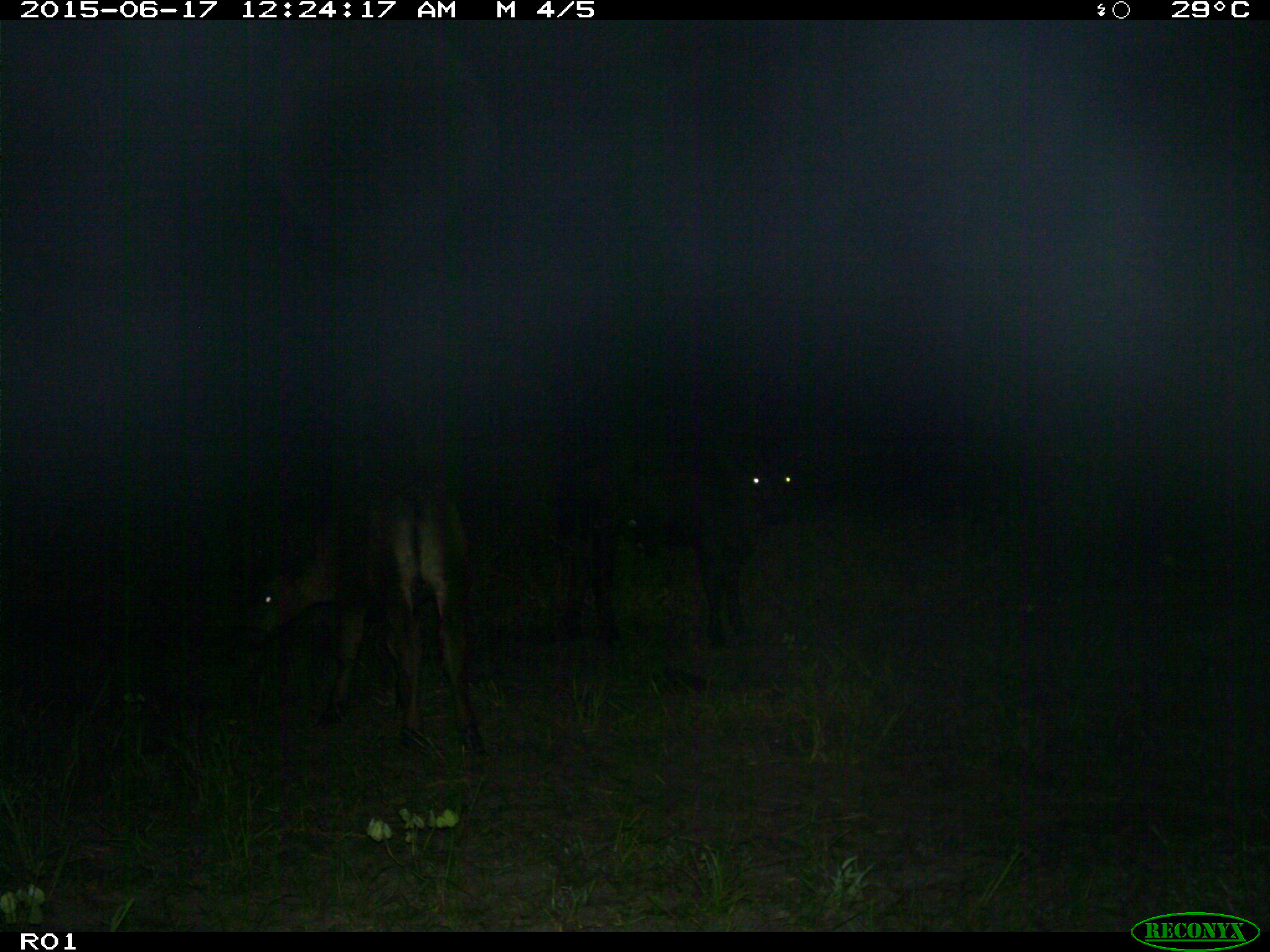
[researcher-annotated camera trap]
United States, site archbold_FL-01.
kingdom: Animalia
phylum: Chordata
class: Mammalia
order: Artiodactyla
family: Bovidae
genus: Bos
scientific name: Bos taurus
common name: domestic cow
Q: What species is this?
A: Bos taurus (domestic cow).